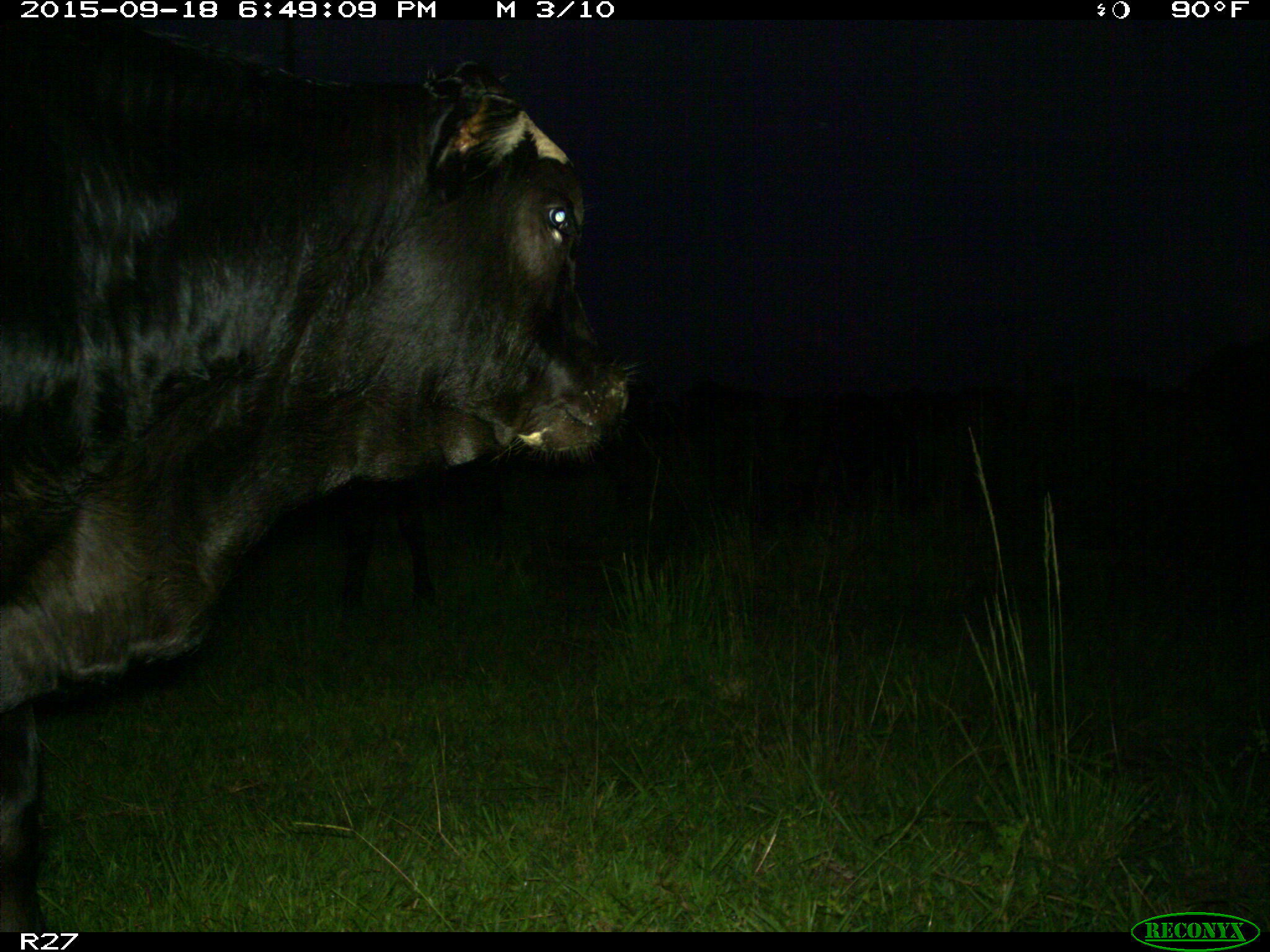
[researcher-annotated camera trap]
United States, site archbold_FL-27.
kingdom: Animalia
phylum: Chordata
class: Mammalia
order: Artiodactyla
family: Bovidae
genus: Bos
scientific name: Bos taurus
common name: domestic cow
Bos taurus (domestic cow).